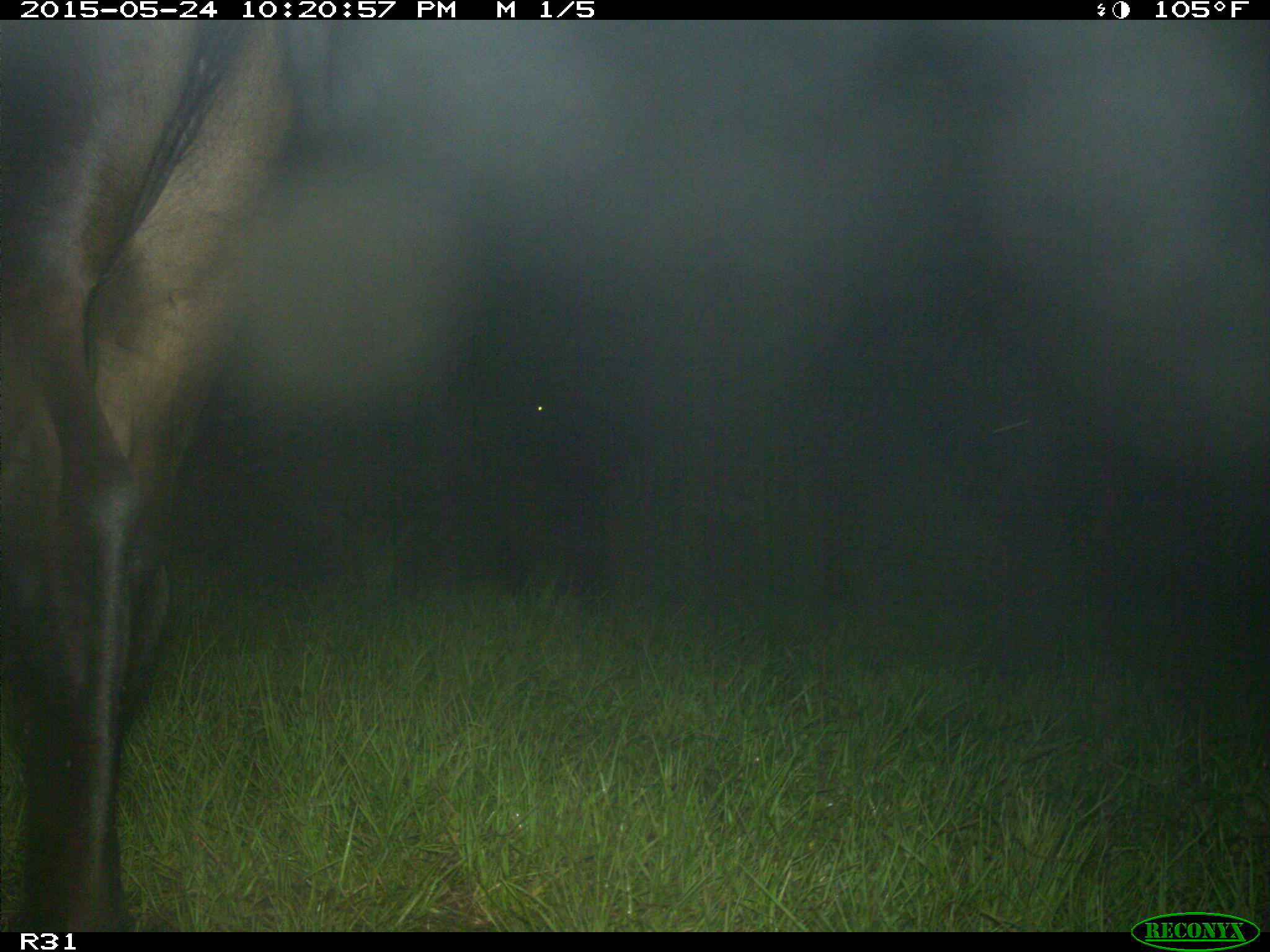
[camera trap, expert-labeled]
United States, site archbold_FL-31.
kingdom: Animalia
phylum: Chordata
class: Mammalia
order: Artiodactyla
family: Bovidae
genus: Bos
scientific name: Bos taurus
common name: domestic cow